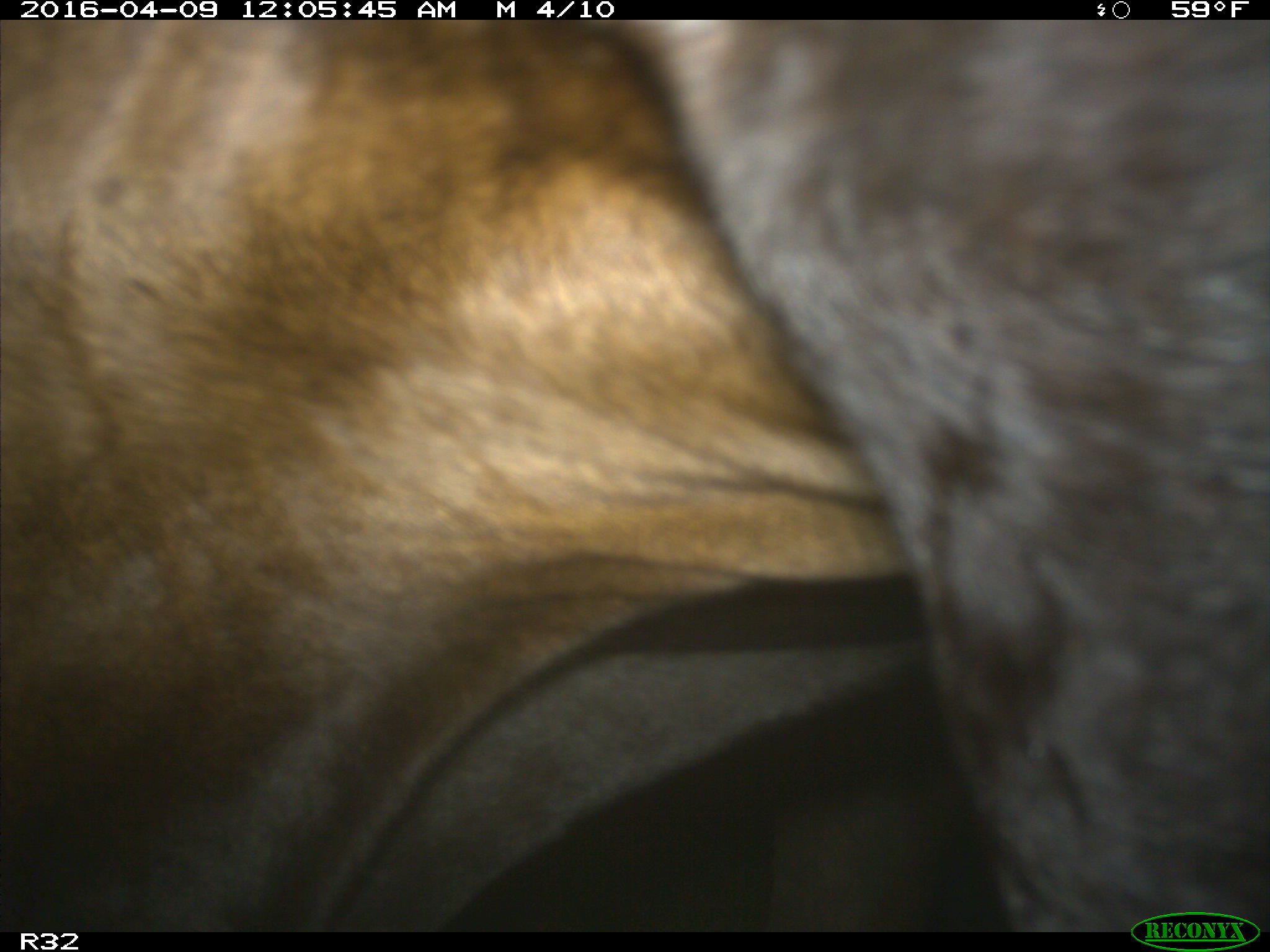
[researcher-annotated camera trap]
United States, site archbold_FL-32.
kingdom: Animalia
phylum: Chordata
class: Mammalia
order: Artiodactyla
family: Bovidae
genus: Bos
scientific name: Bos taurus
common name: domestic cow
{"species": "Bos taurus (domestic cow)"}